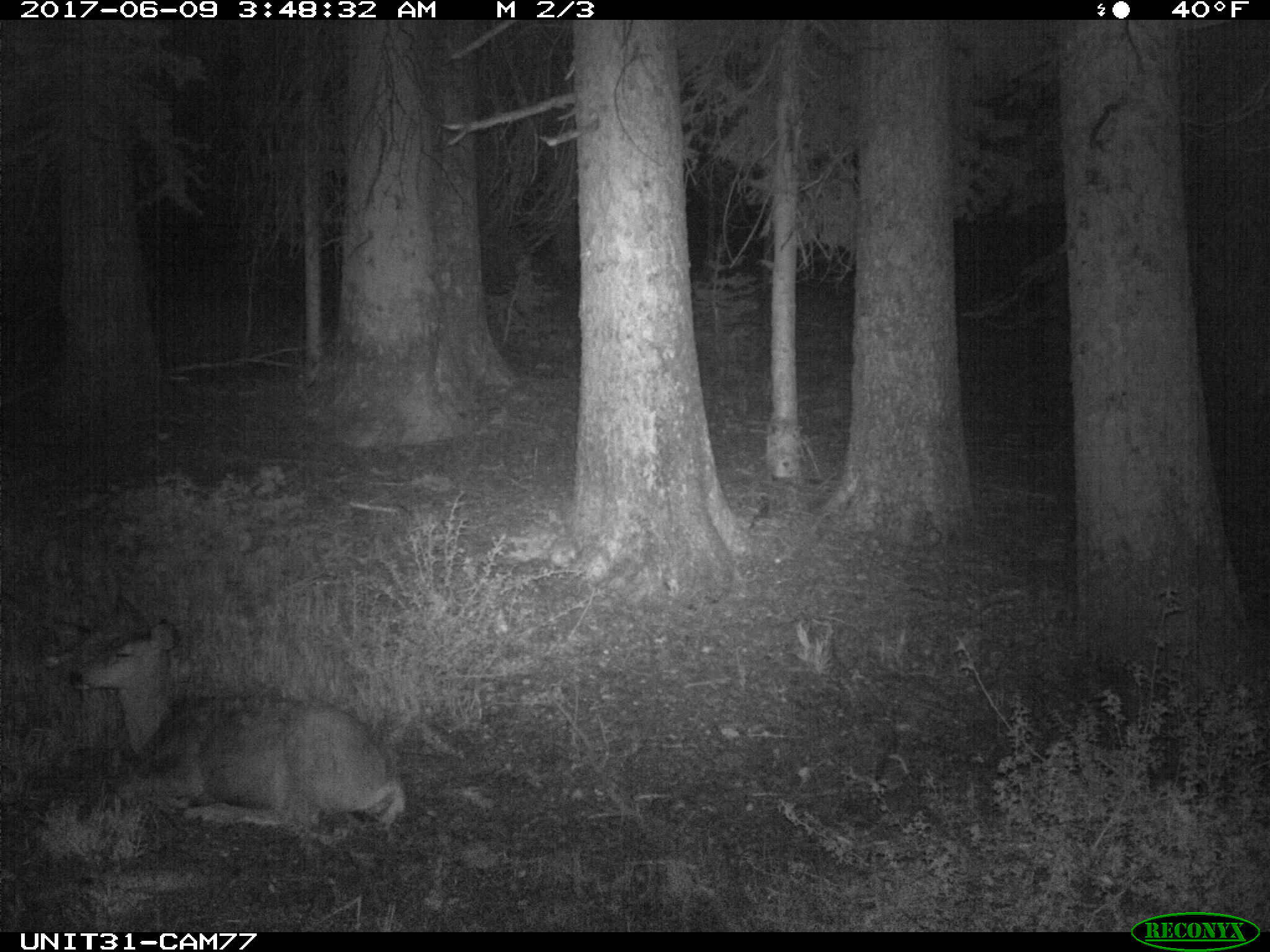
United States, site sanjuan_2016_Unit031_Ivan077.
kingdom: Animalia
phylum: Chordata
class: Mammalia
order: Artiodactyla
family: Cervidae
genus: Odocoileus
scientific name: Odocoileus hemionus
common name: mule deer